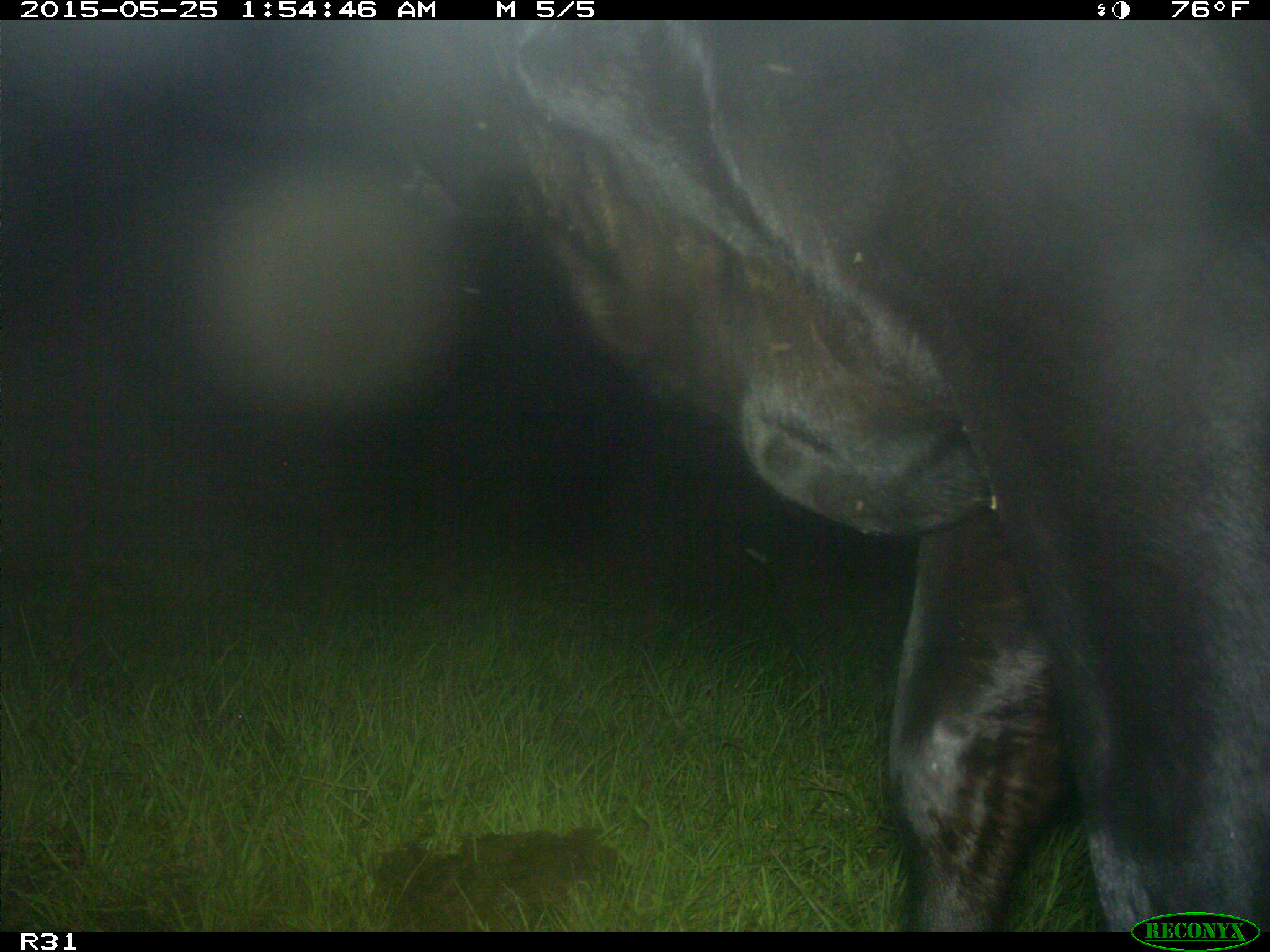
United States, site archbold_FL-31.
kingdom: Animalia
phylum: Chordata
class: Mammalia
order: Artiodactyla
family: Bovidae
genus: Bos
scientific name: Bos taurus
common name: domestic cow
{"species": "Bos taurus (domestic cow)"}